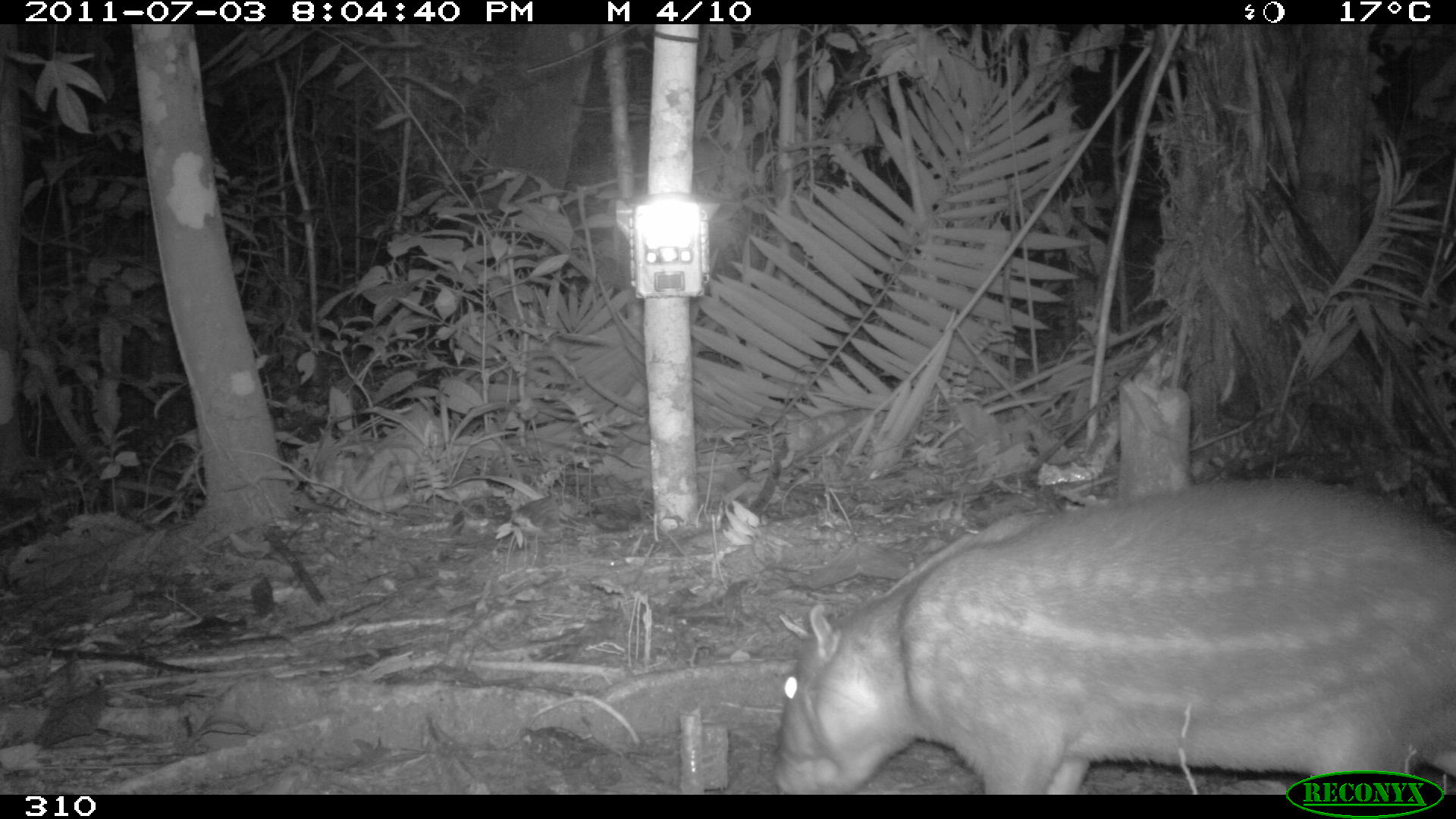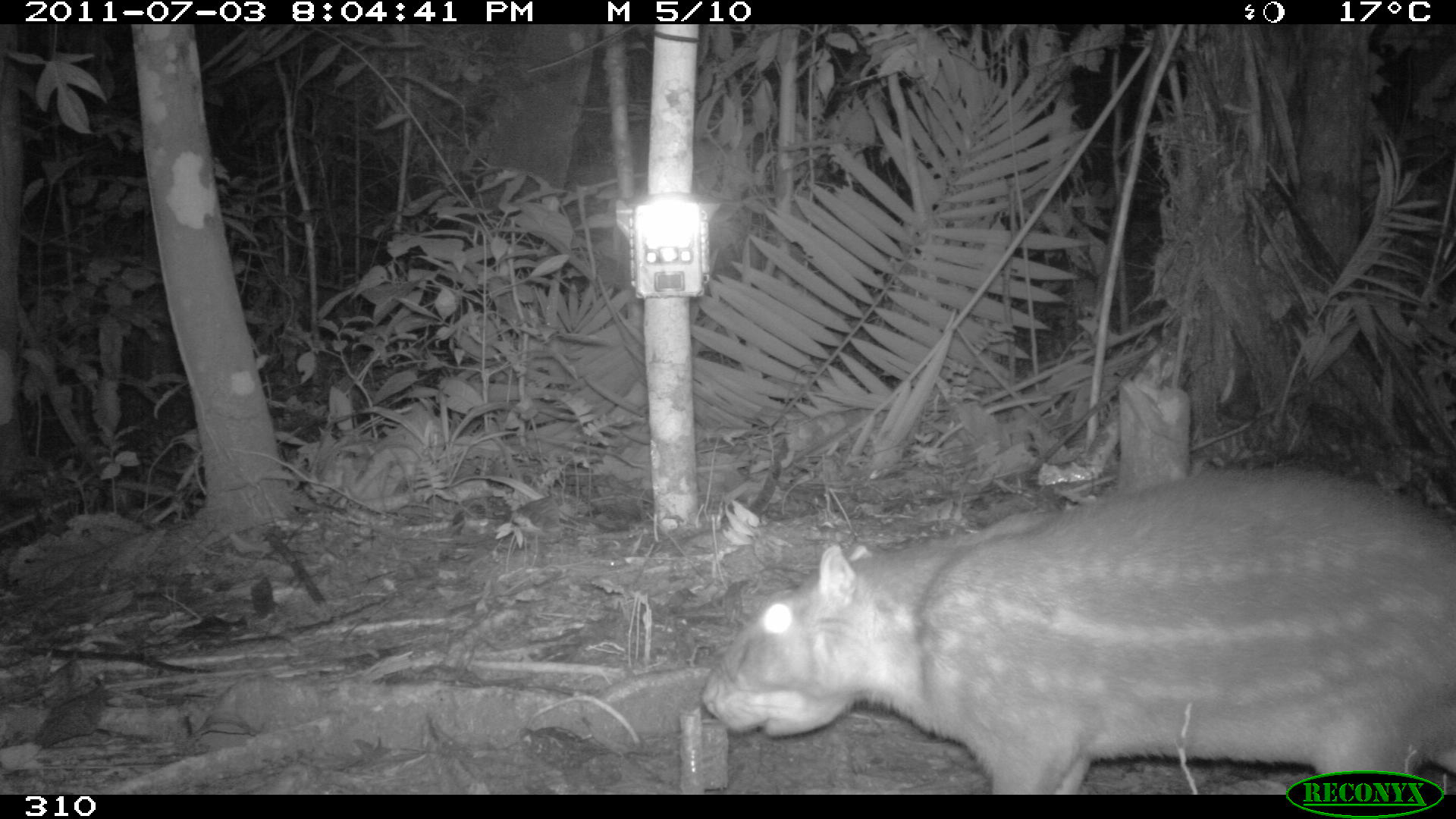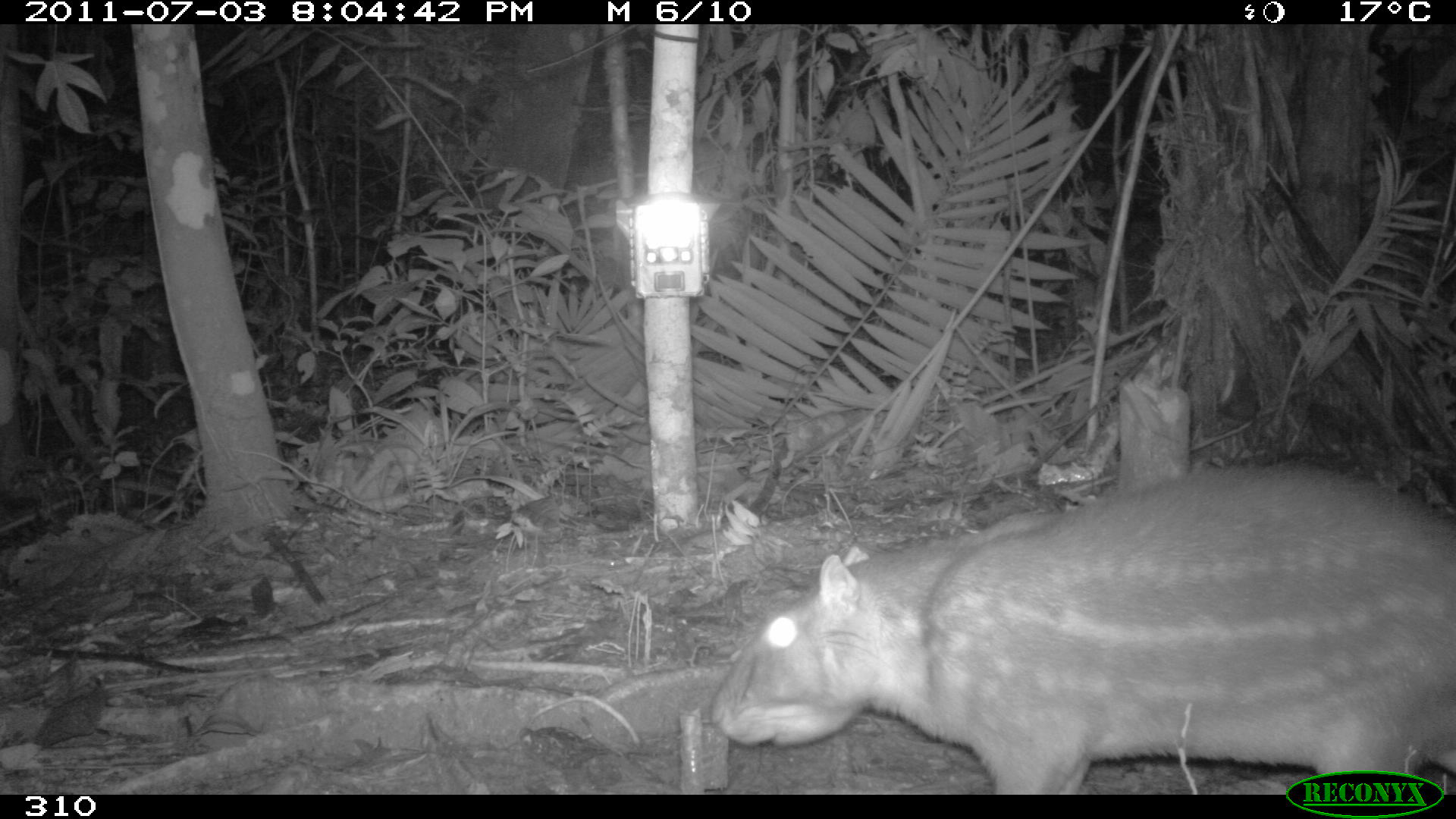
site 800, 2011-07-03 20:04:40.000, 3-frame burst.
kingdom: Animalia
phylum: Chordata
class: Mammalia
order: Rodentia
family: Cuniculidae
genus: Cuniculus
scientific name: Cuniculus paca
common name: spotted paca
Cuniculus paca (spotted paca).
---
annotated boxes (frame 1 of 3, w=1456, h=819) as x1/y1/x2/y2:
cuniculus paca: 770/477/1456/794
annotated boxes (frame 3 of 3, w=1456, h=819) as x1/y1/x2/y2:
cuniculus paca: 710/461/1456/796